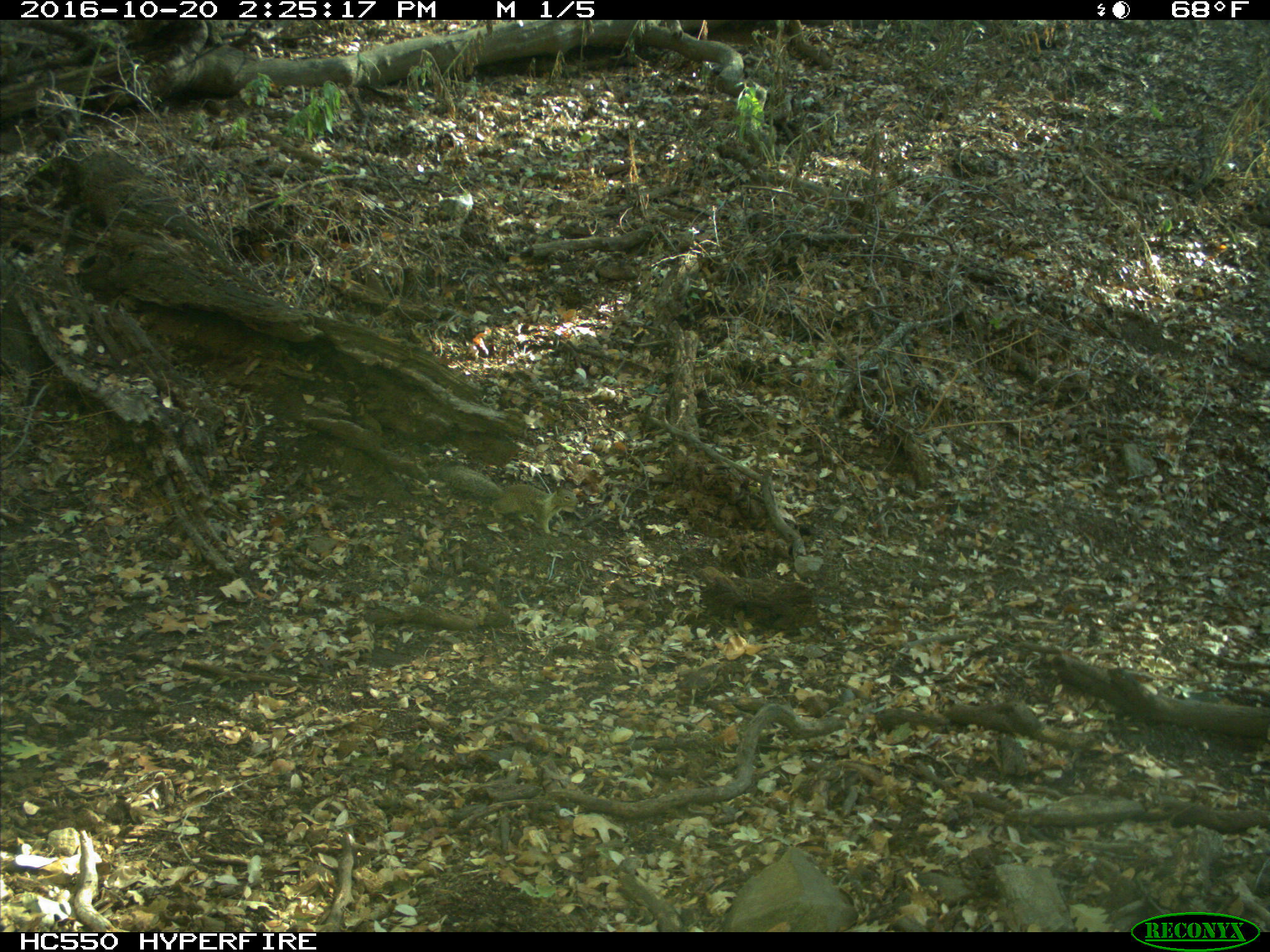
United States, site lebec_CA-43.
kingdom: Animalia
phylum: Chordata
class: Mammalia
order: Rodentia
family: Sciuridae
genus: Otospermophilus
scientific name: Otospermophilus beecheyi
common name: california ground squirrel